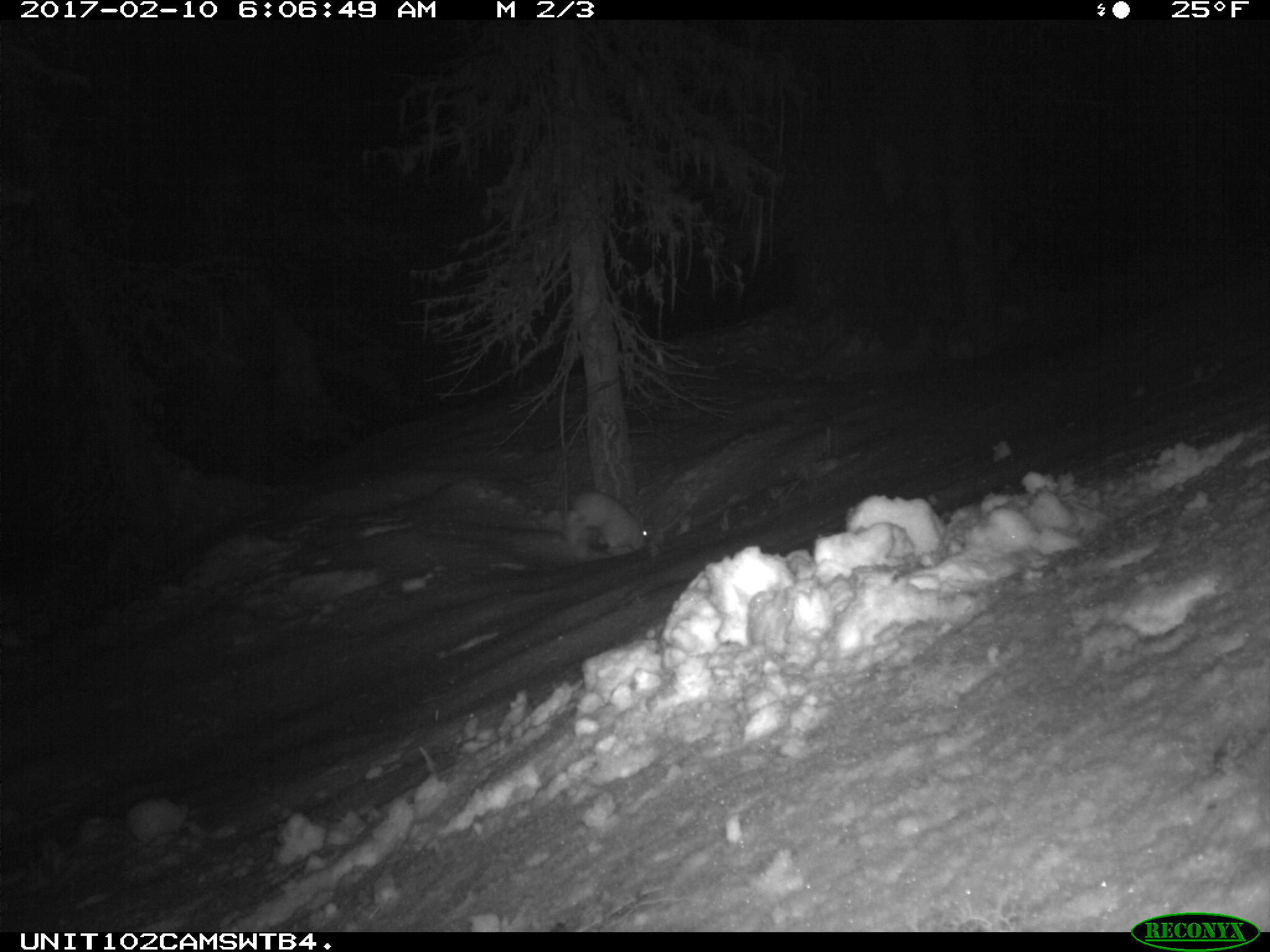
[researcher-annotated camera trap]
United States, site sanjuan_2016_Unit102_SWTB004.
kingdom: Animalia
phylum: Chordata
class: Mammalia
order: Lagomorpha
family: Leporidae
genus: Lepus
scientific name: Lepus americanus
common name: snowshoe hare